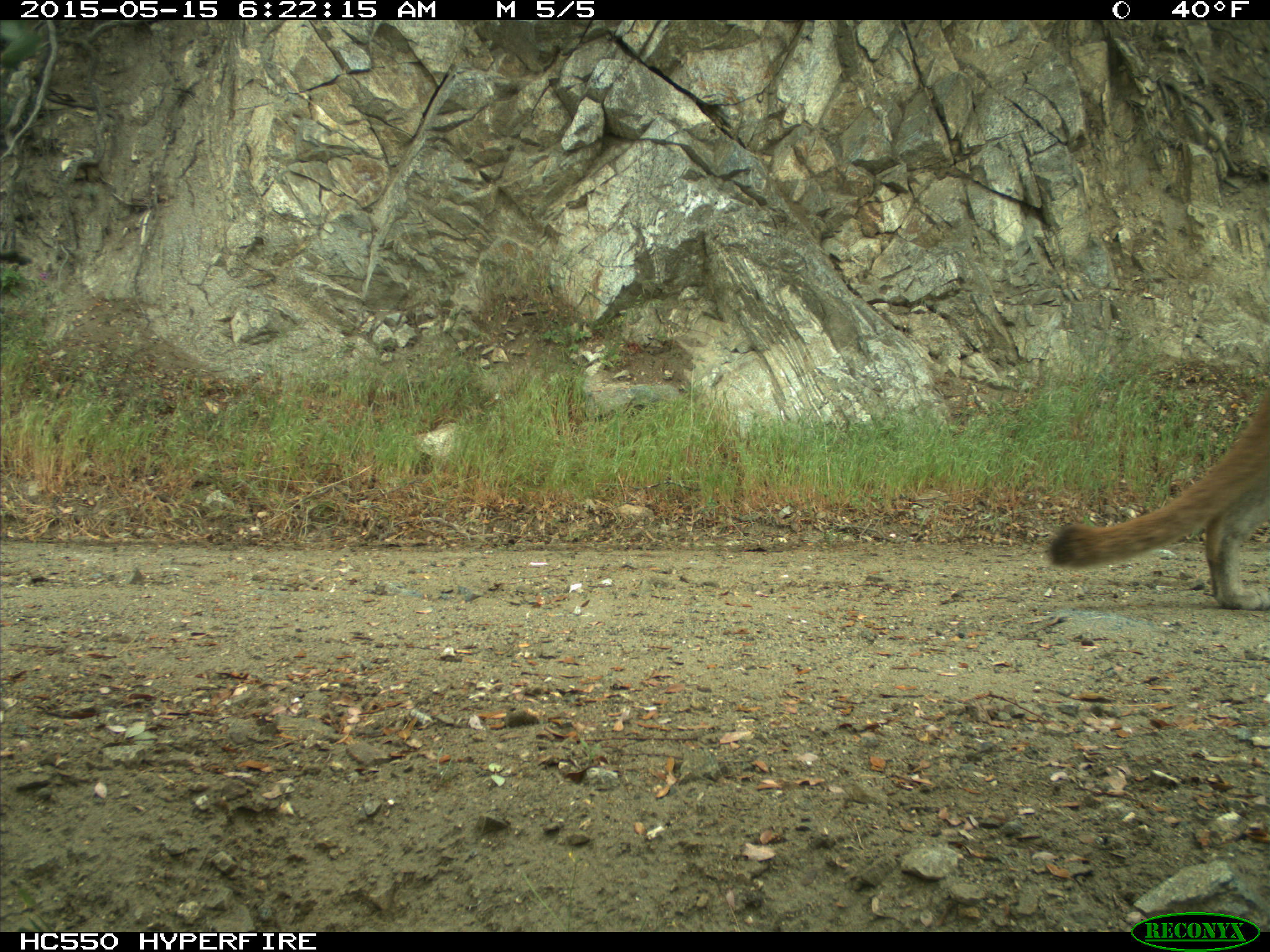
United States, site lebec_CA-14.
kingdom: Animalia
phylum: Chordata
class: Mammalia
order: Carnivora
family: Felidae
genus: Puma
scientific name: Puma concolor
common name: mountain lion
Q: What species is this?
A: Puma concolor (mountain lion).